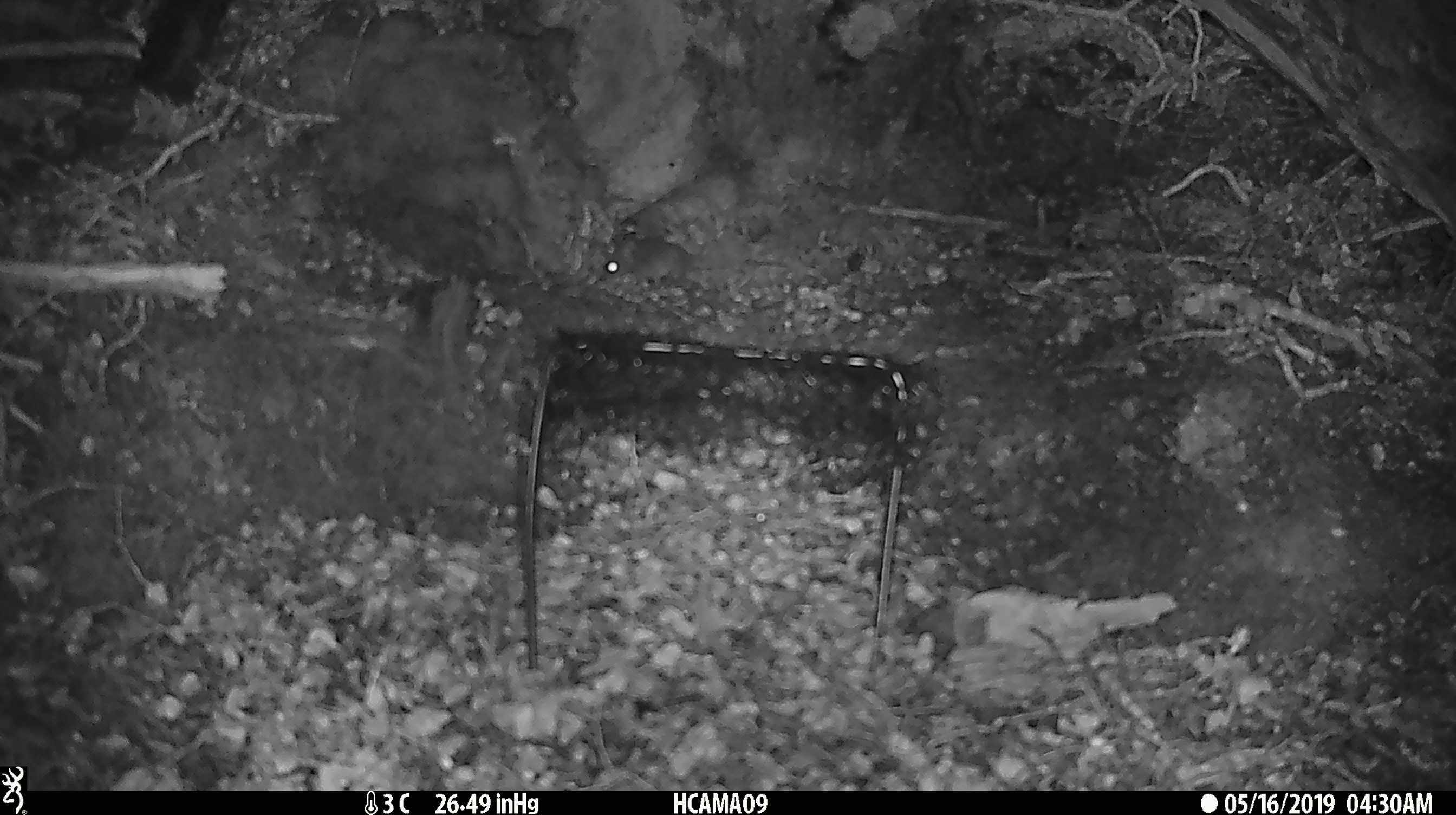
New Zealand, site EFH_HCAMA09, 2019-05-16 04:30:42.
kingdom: Animalia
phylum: Chordata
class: Mammalia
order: Rodentia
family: Muridae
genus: Mus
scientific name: Mus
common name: mouse